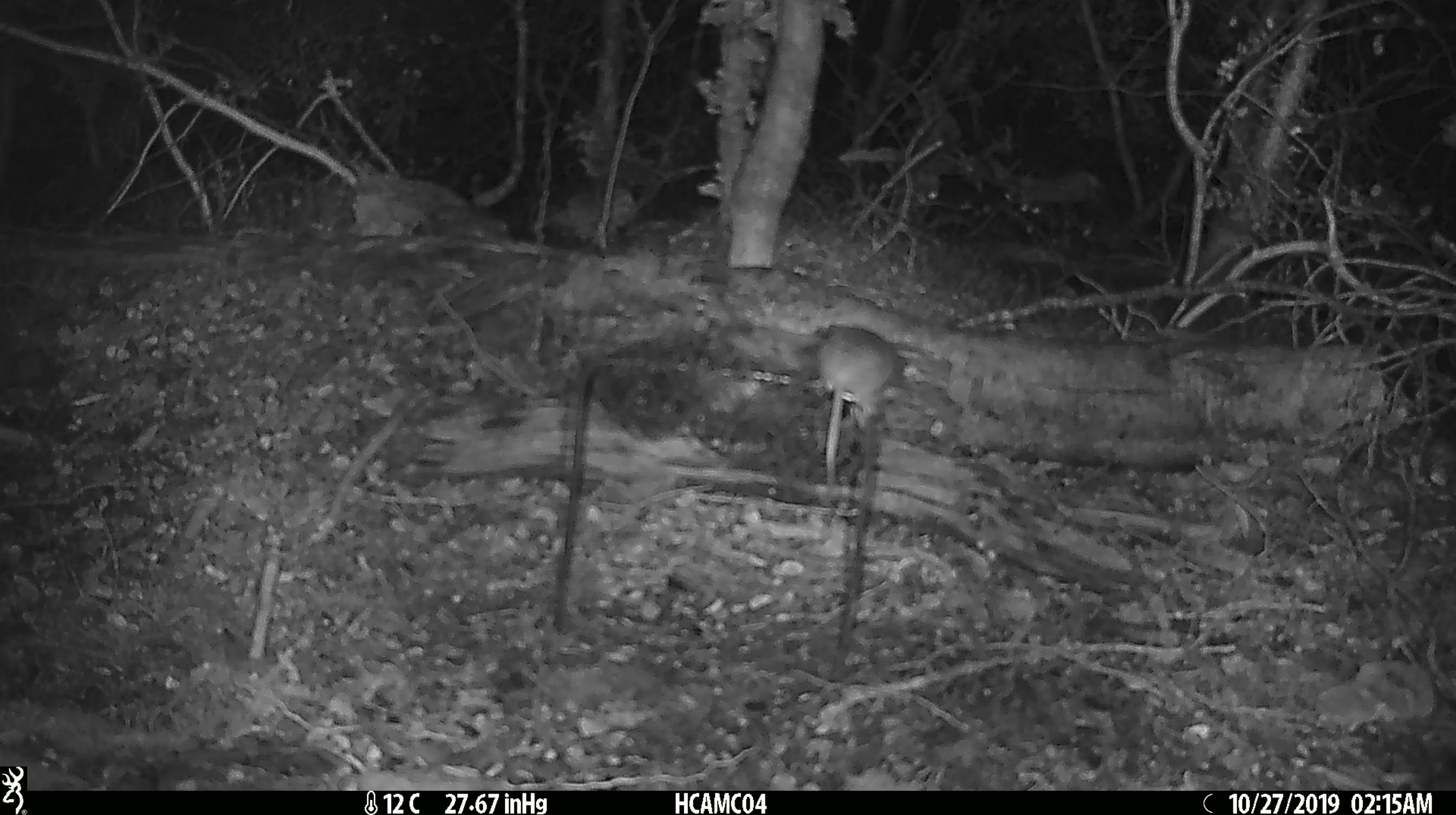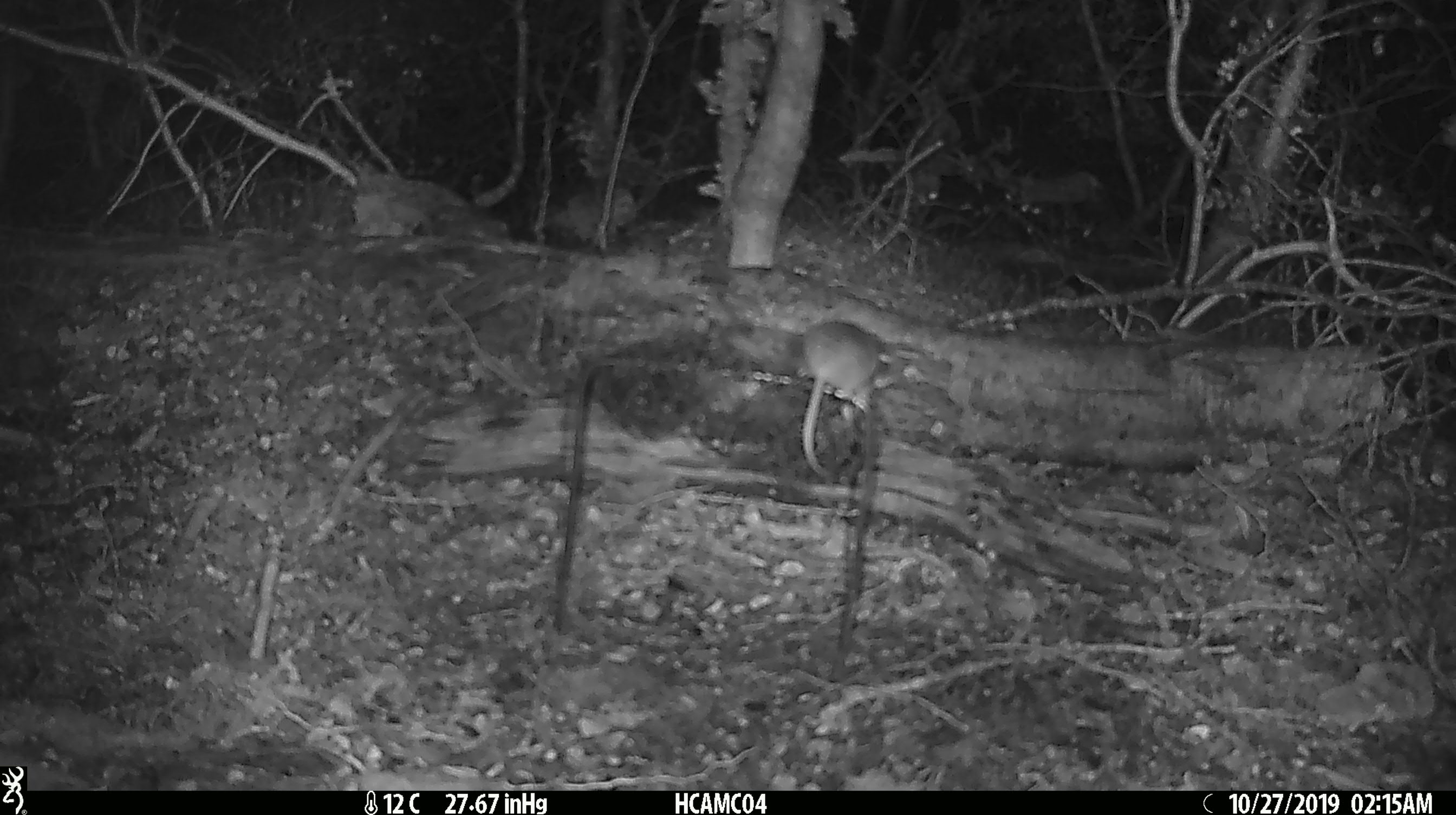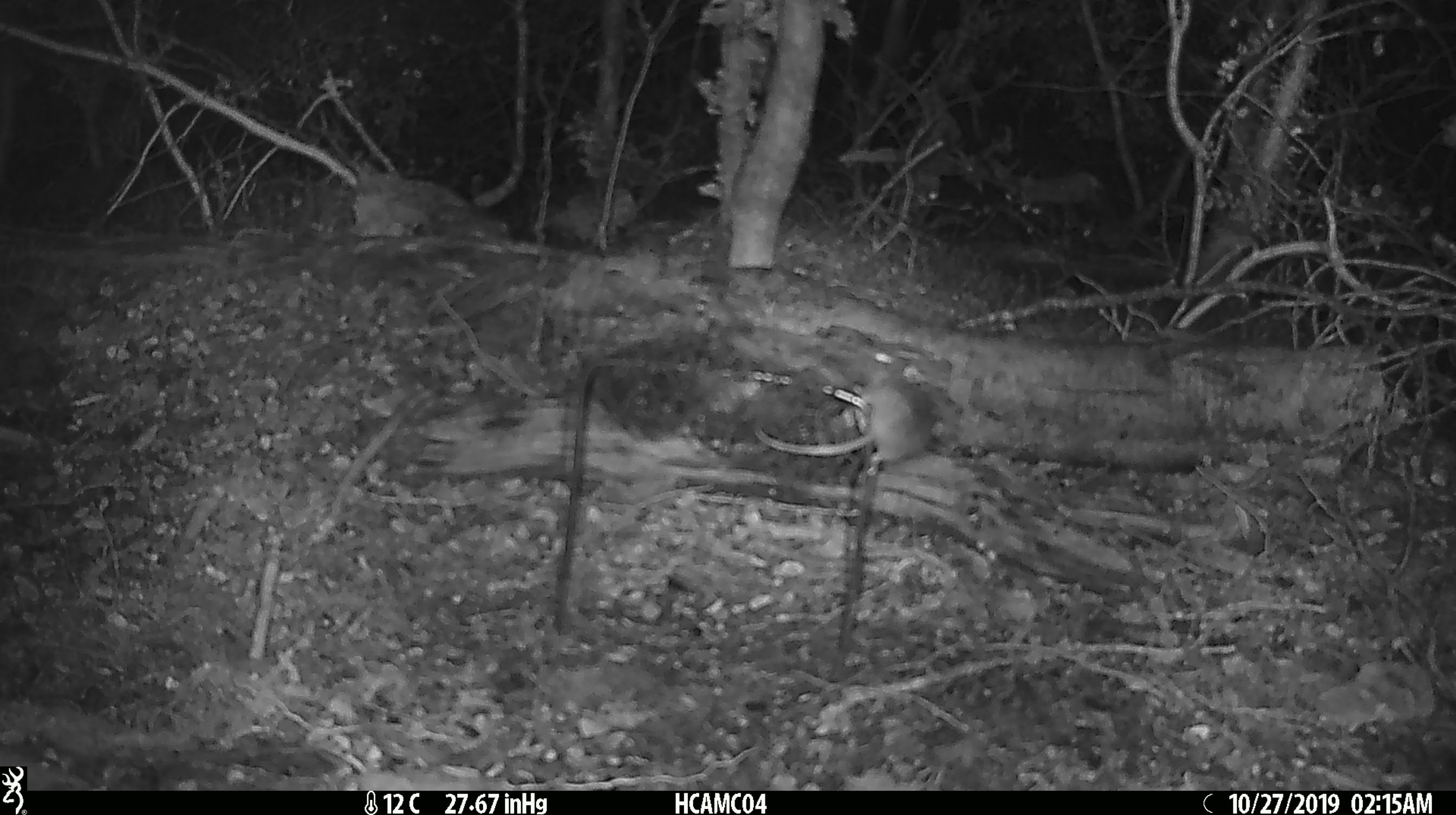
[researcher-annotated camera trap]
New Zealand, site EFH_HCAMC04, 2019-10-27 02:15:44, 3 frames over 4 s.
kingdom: Animalia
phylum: Chordata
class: Mammalia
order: Rodentia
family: Muridae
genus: Mus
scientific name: Mus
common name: mouse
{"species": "mouse (Mus)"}